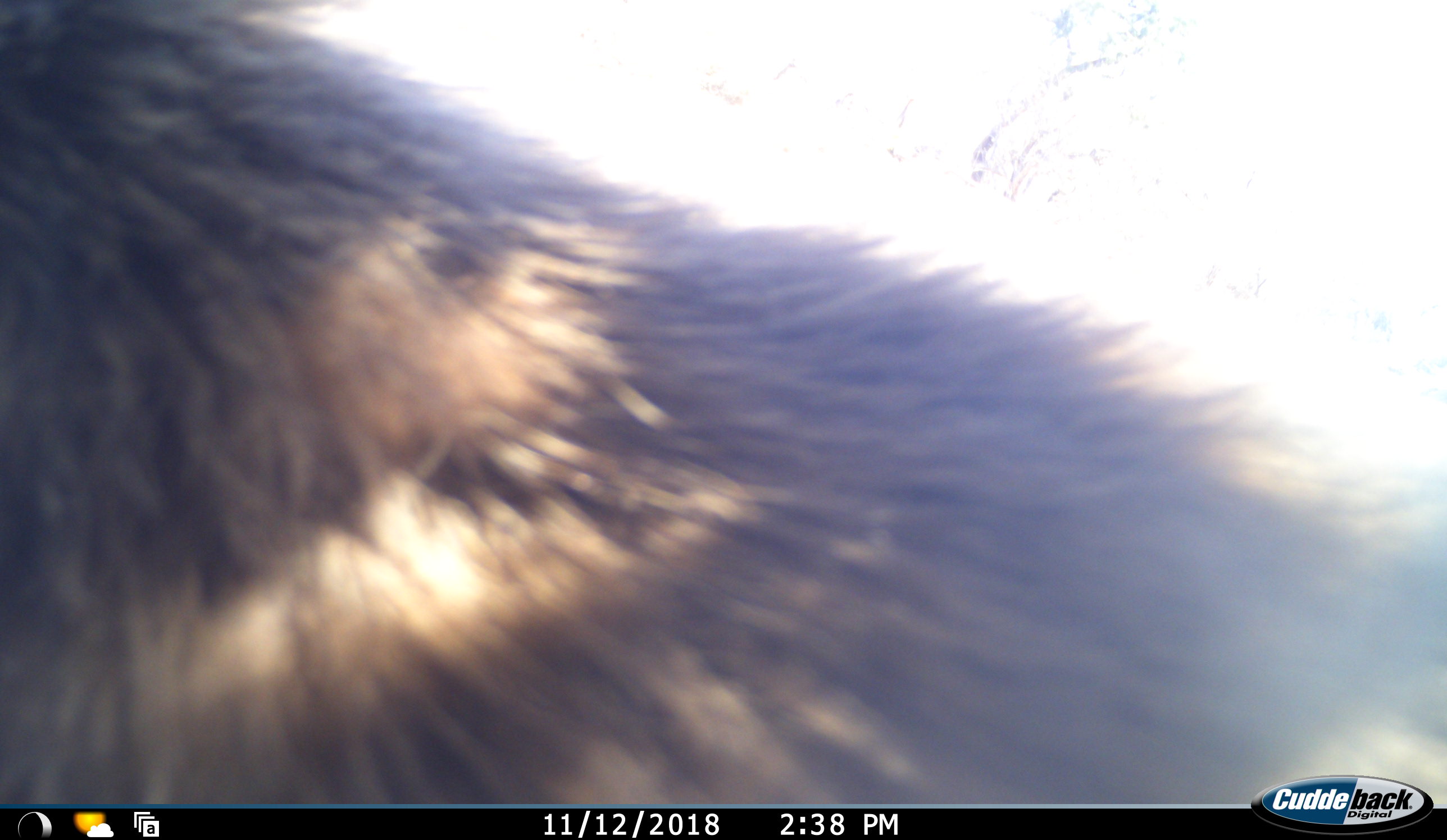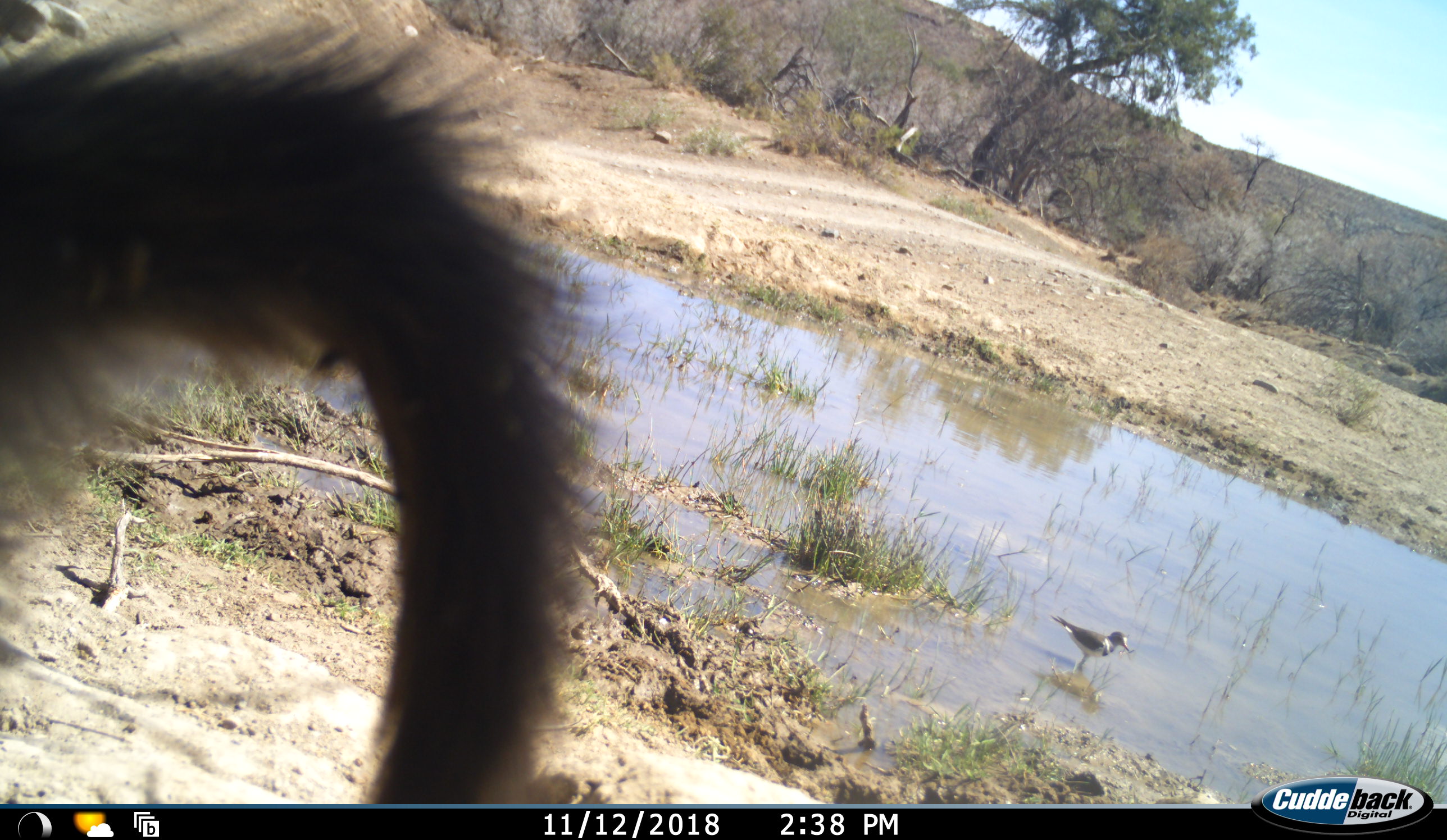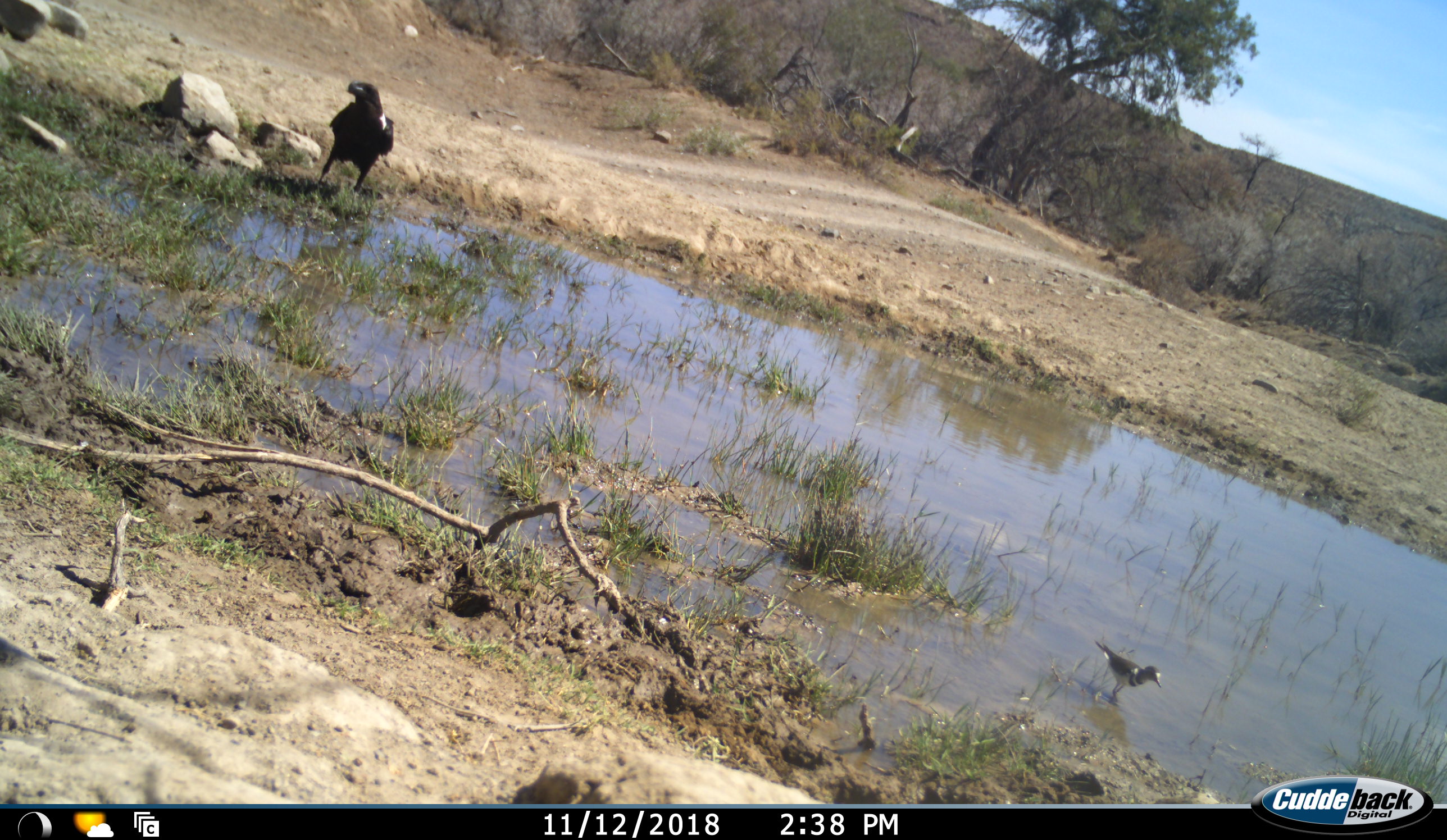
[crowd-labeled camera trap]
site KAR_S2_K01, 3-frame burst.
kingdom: Animalia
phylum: Chordata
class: Mammalia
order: Primates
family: Cercopithecidae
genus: Papio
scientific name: Papio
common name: baboon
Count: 1.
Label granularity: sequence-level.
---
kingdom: Animalia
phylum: Chordata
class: Aves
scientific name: Aves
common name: bird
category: birdother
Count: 2.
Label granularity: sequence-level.